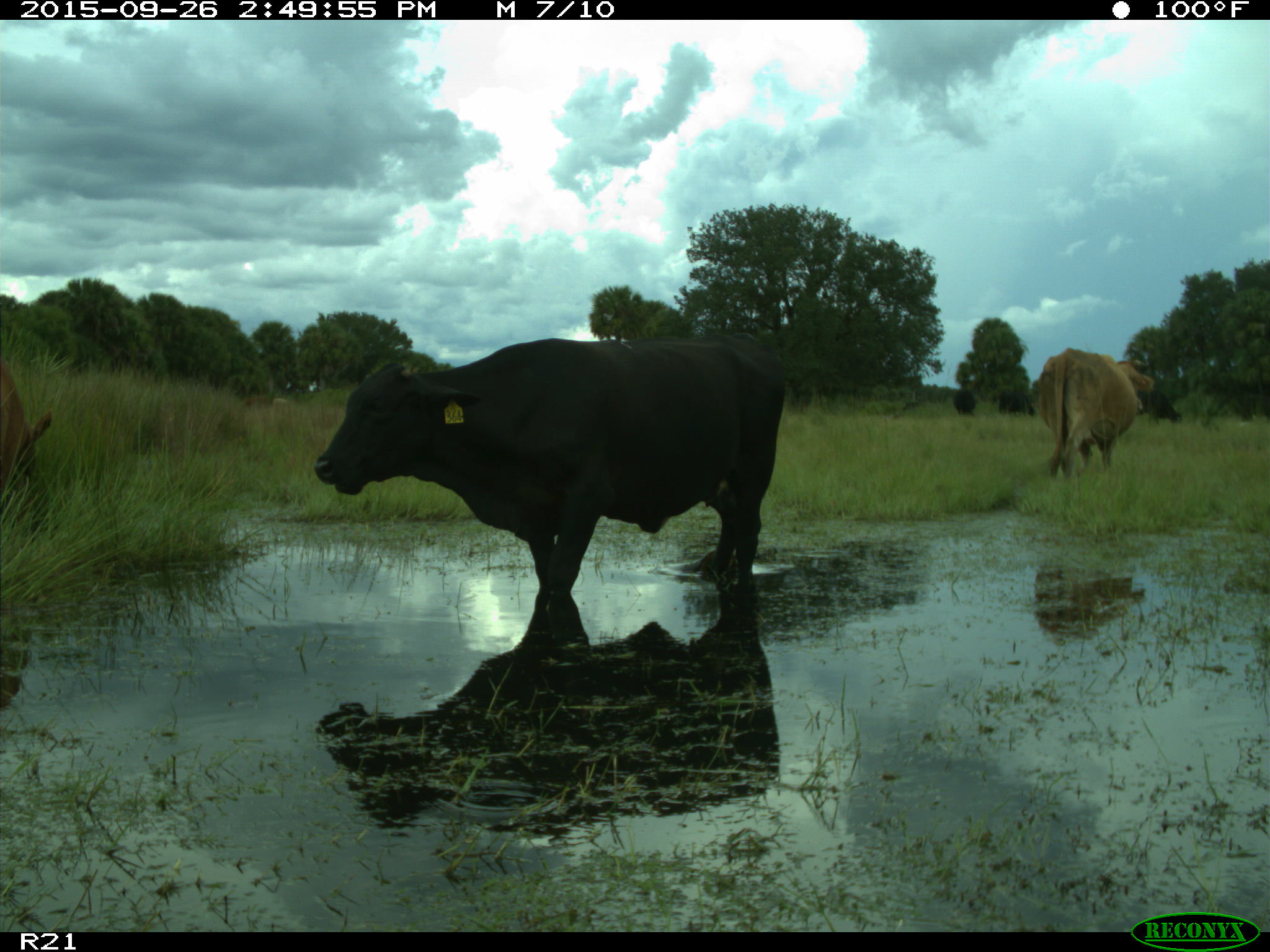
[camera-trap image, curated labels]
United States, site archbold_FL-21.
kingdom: Animalia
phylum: Chordata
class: Mammalia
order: Artiodactyla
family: Bovidae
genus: Bos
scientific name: Bos taurus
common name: domestic cow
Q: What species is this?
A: Bos taurus (domestic cow).